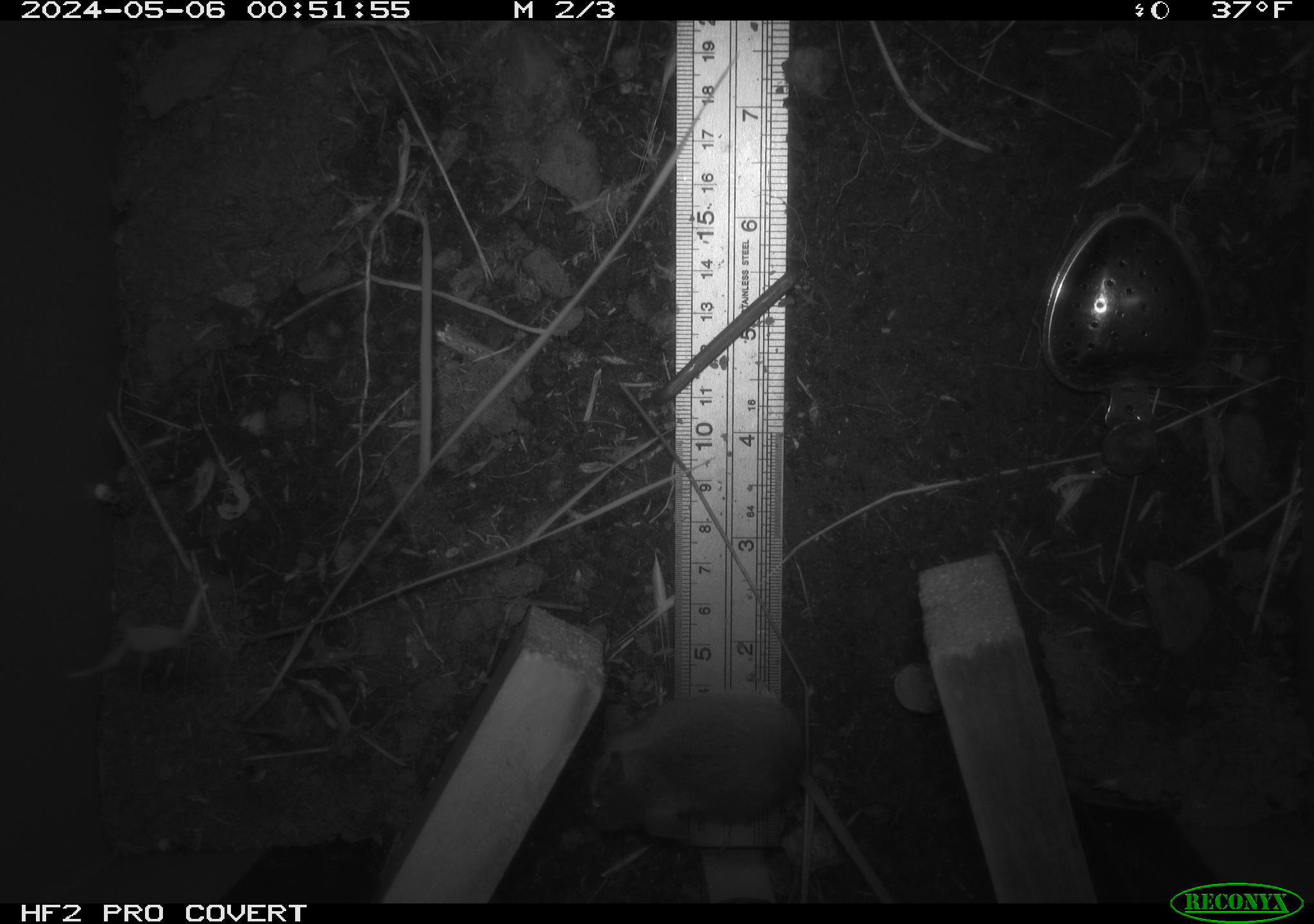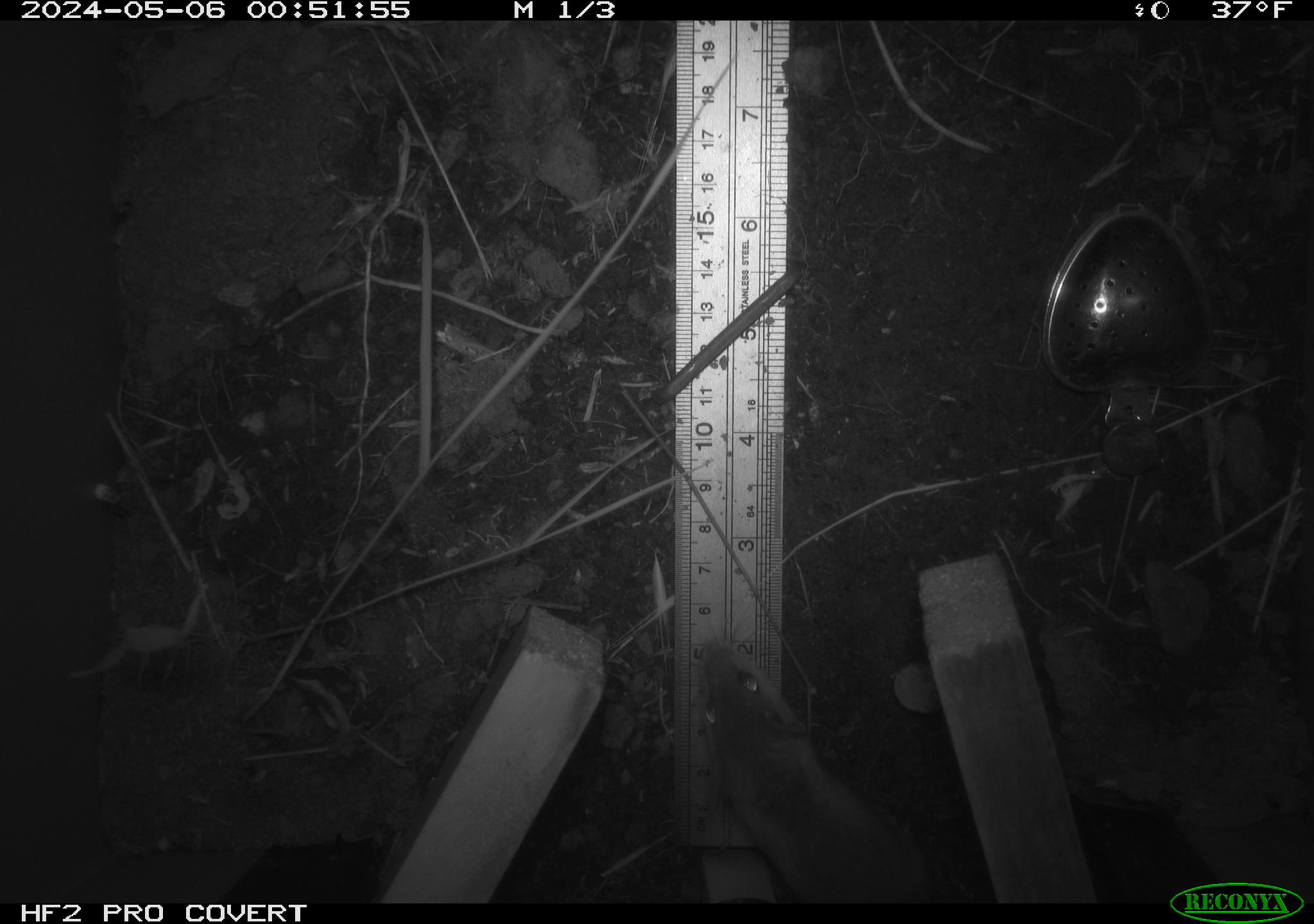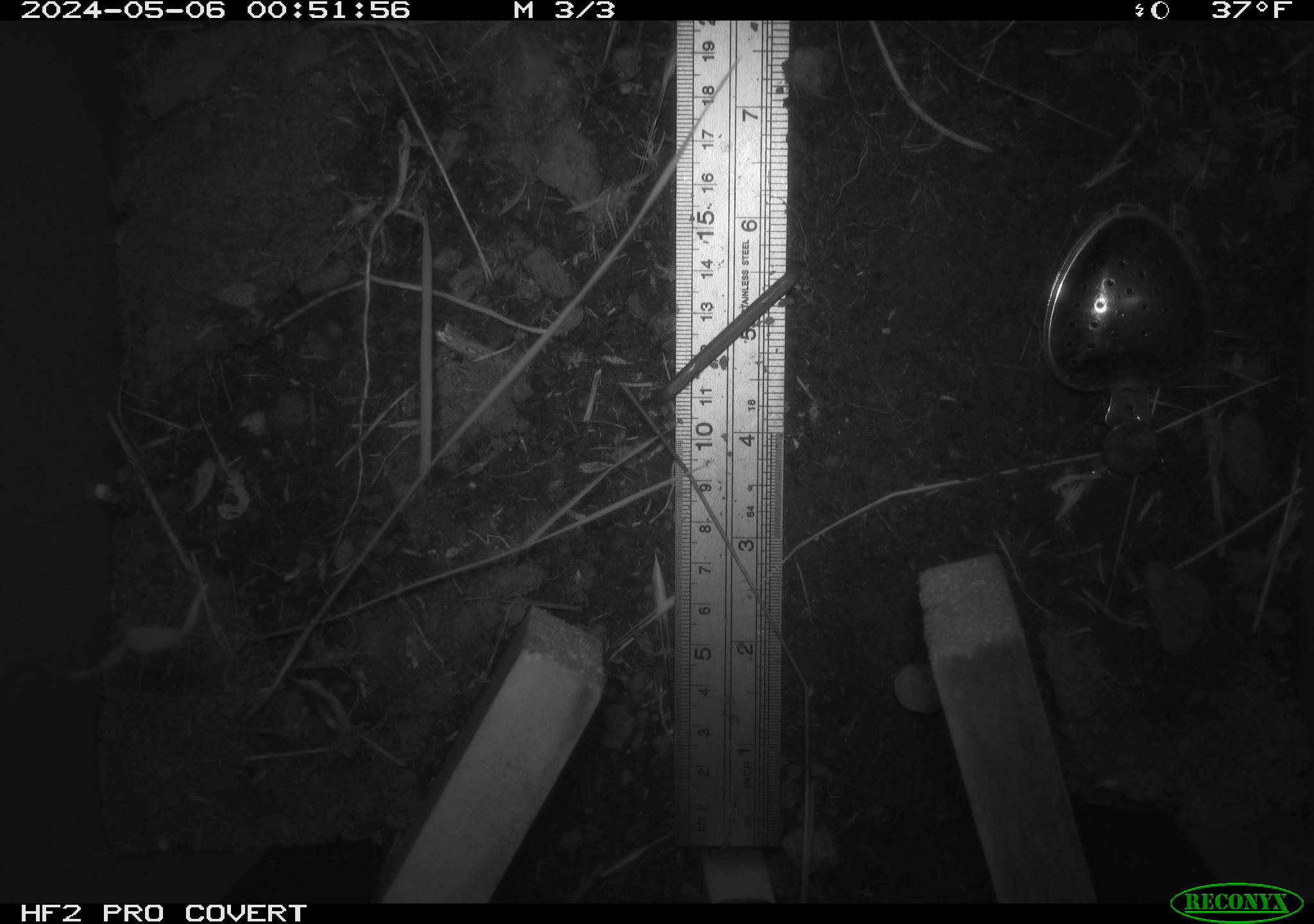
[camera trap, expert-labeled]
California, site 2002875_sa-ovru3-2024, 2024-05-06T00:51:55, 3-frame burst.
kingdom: Animalia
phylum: Chordata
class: Mammalia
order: Rodentia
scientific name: Rodentia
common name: mouse species